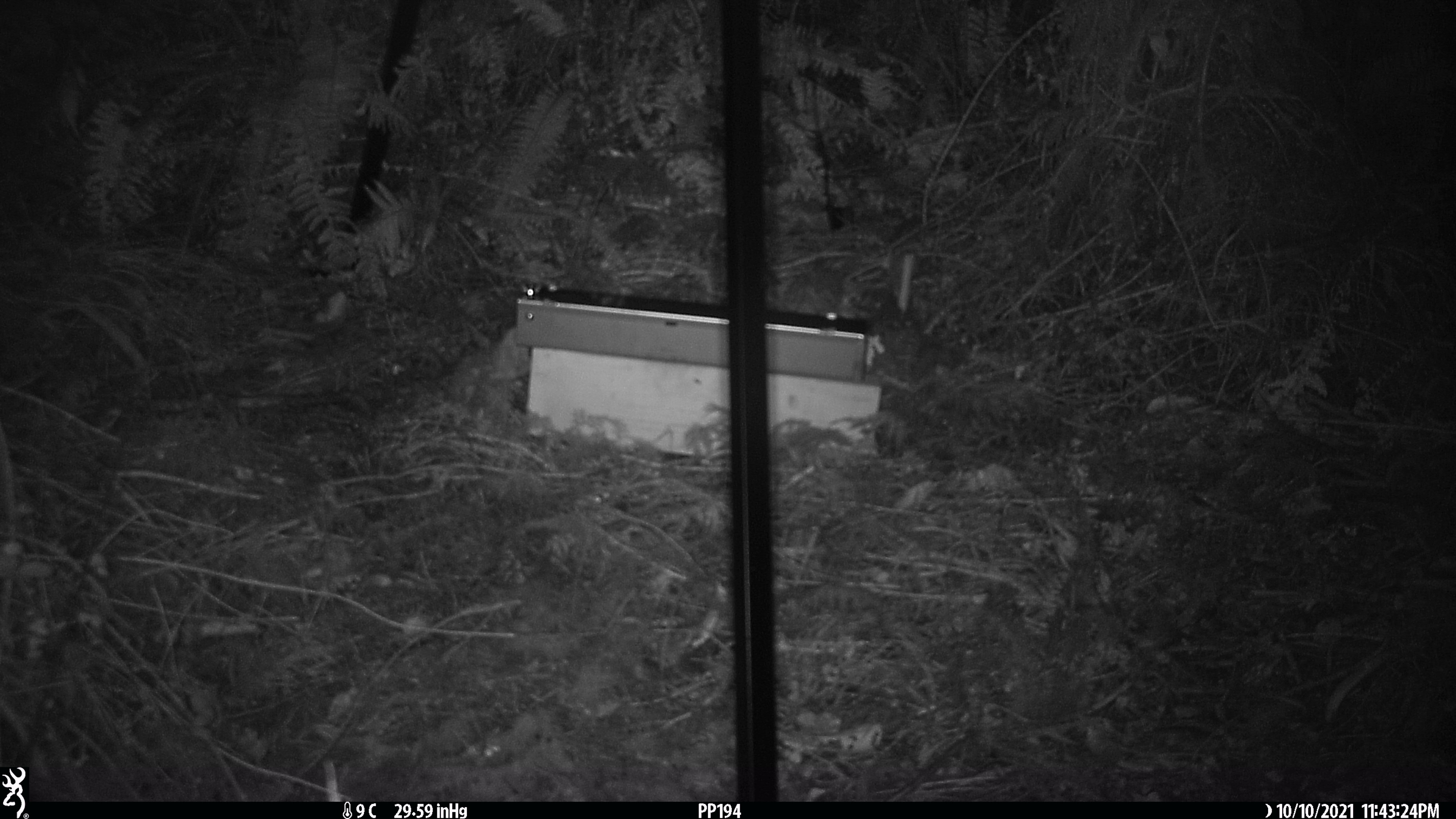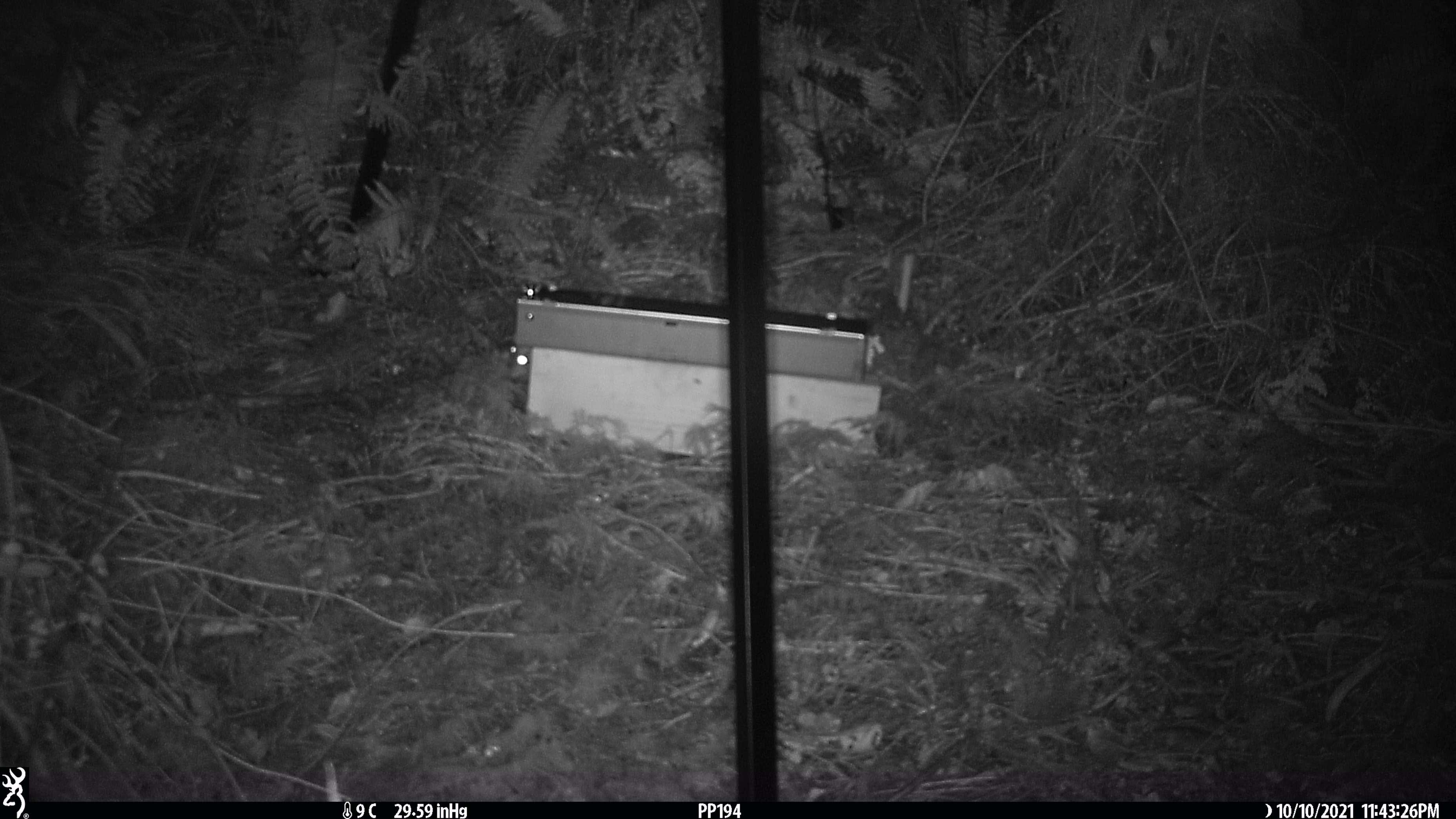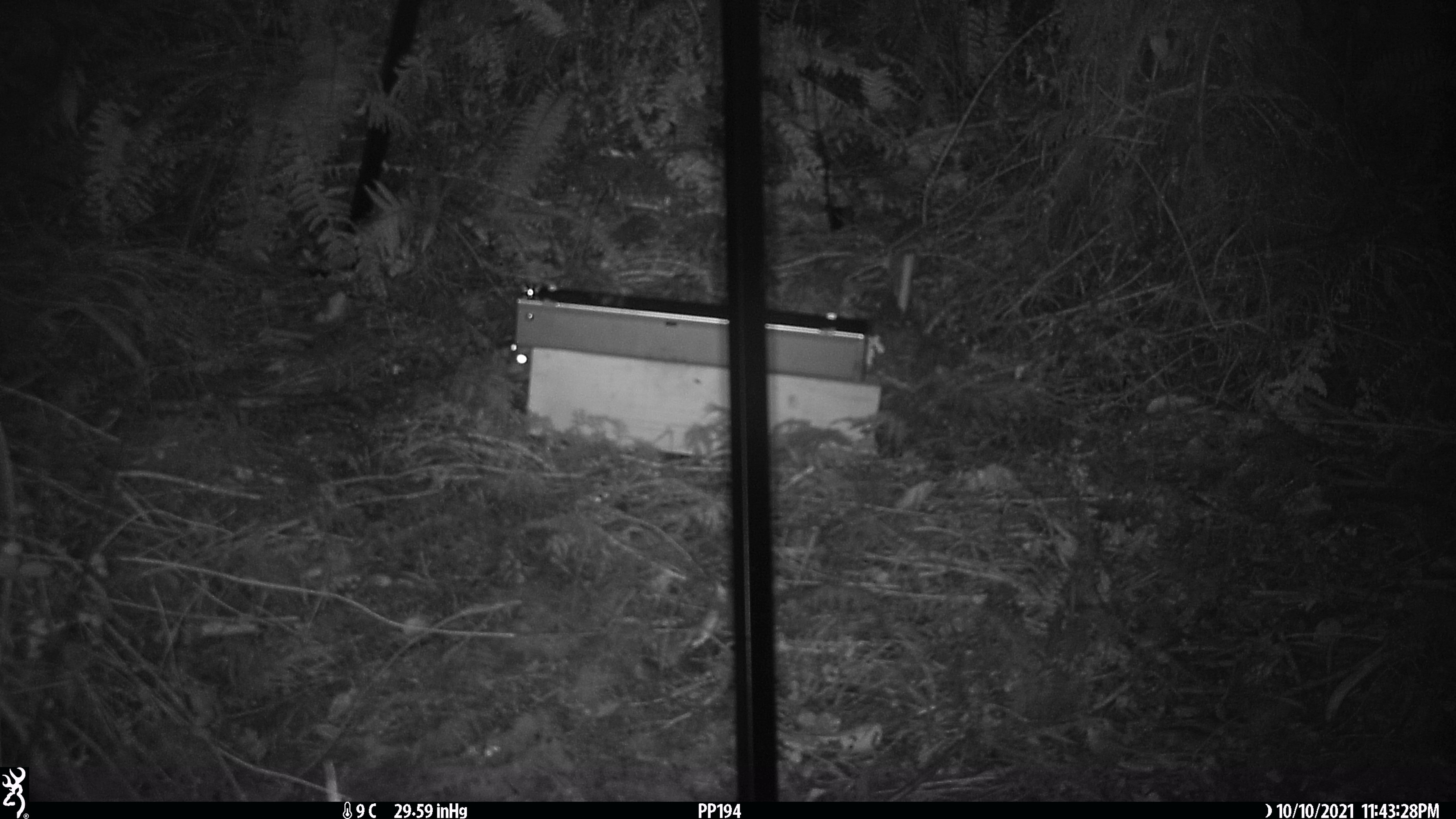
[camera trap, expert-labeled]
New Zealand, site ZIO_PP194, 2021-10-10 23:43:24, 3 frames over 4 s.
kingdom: Animalia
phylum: Chordata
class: Mammalia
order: Rodentia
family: Muridae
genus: Rattus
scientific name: Rattus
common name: rat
Rat (Rattus).